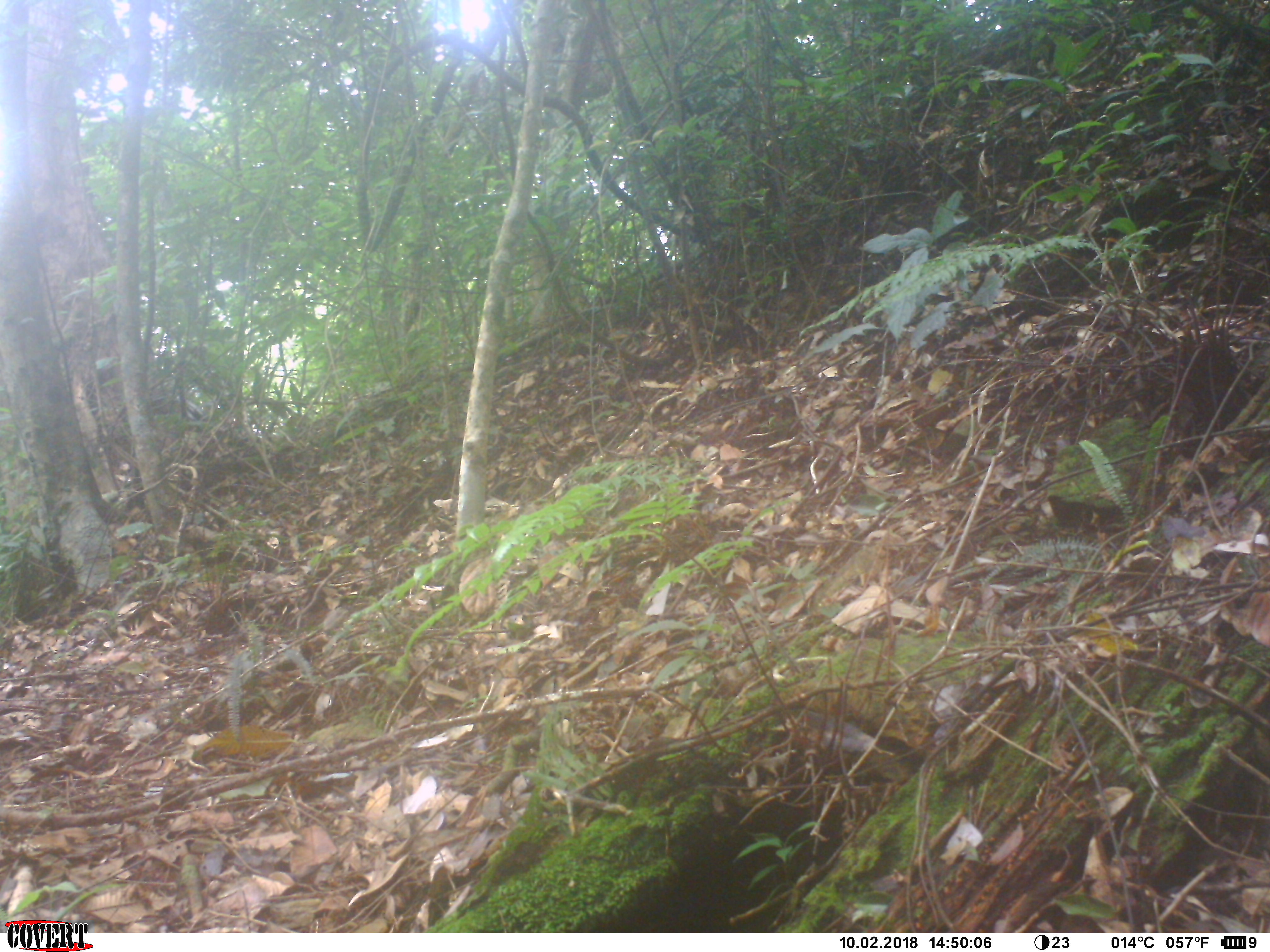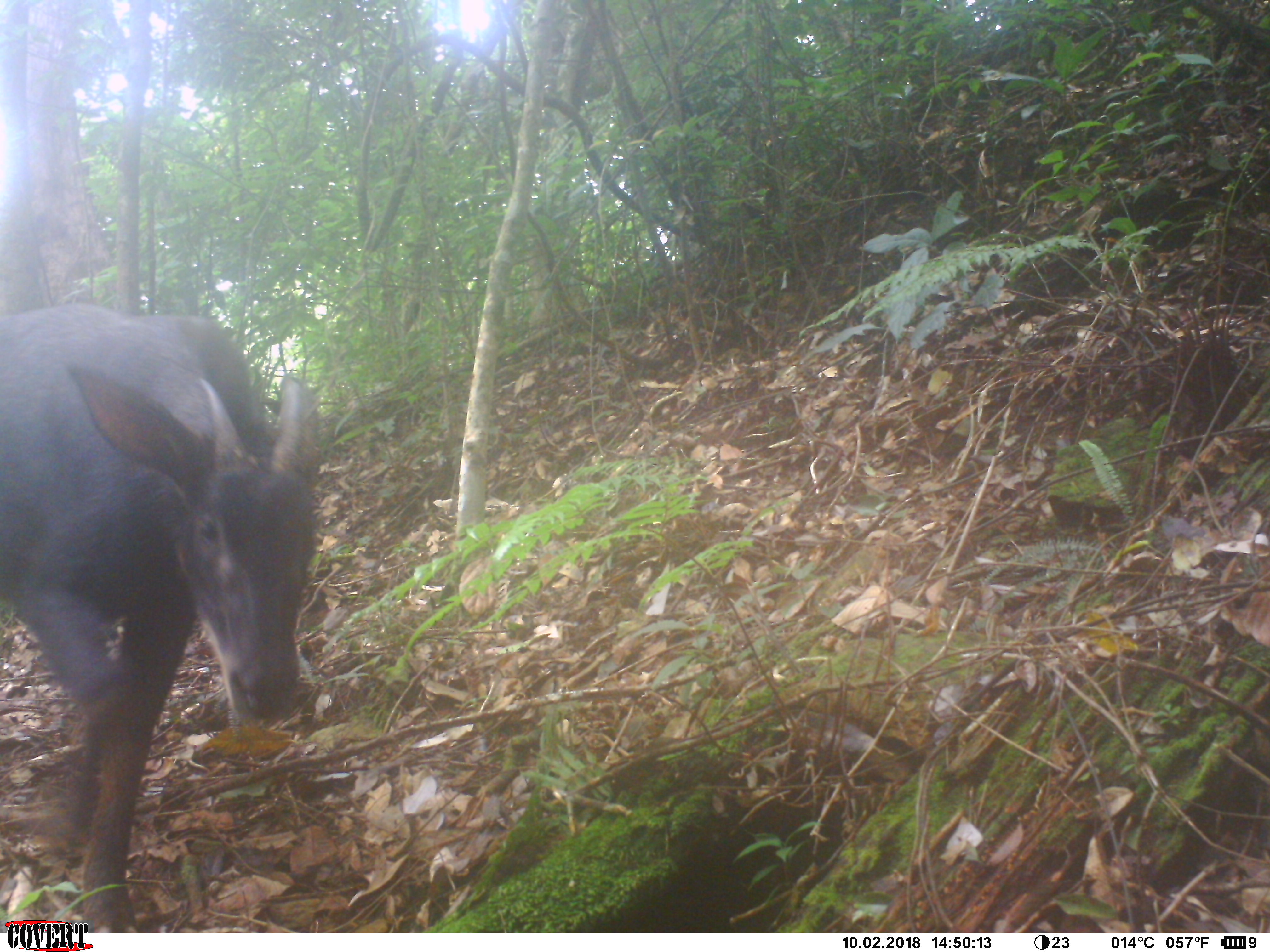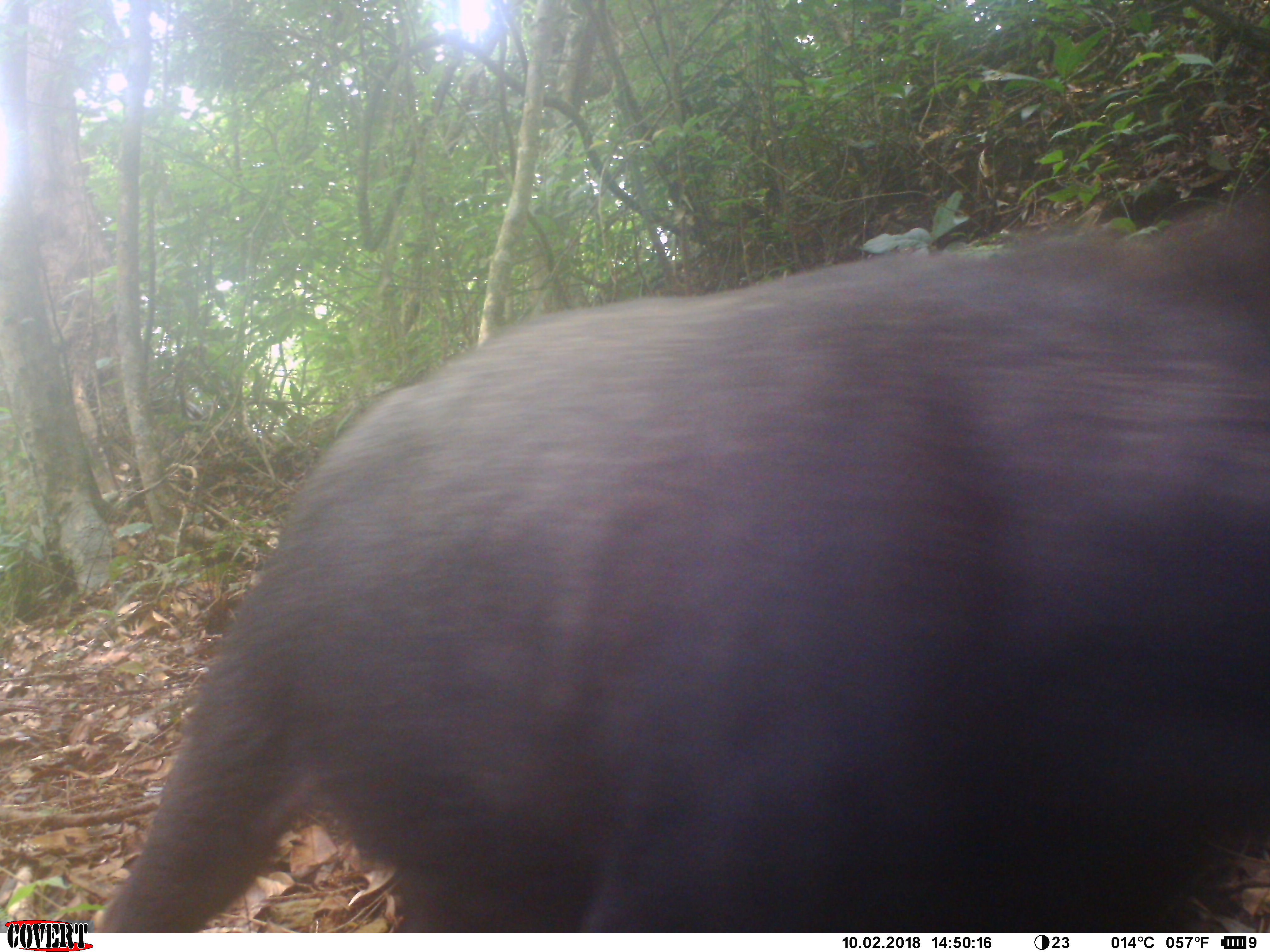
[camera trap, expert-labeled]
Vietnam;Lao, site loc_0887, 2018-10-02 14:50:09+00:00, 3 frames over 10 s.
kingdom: Animalia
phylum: Chordata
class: Mammalia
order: Artiodactyla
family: Bovidae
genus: Capricornis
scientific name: Capricornis sumatraensis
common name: chinese serow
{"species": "chinese serow (Capricornis sumatraensis)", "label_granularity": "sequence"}